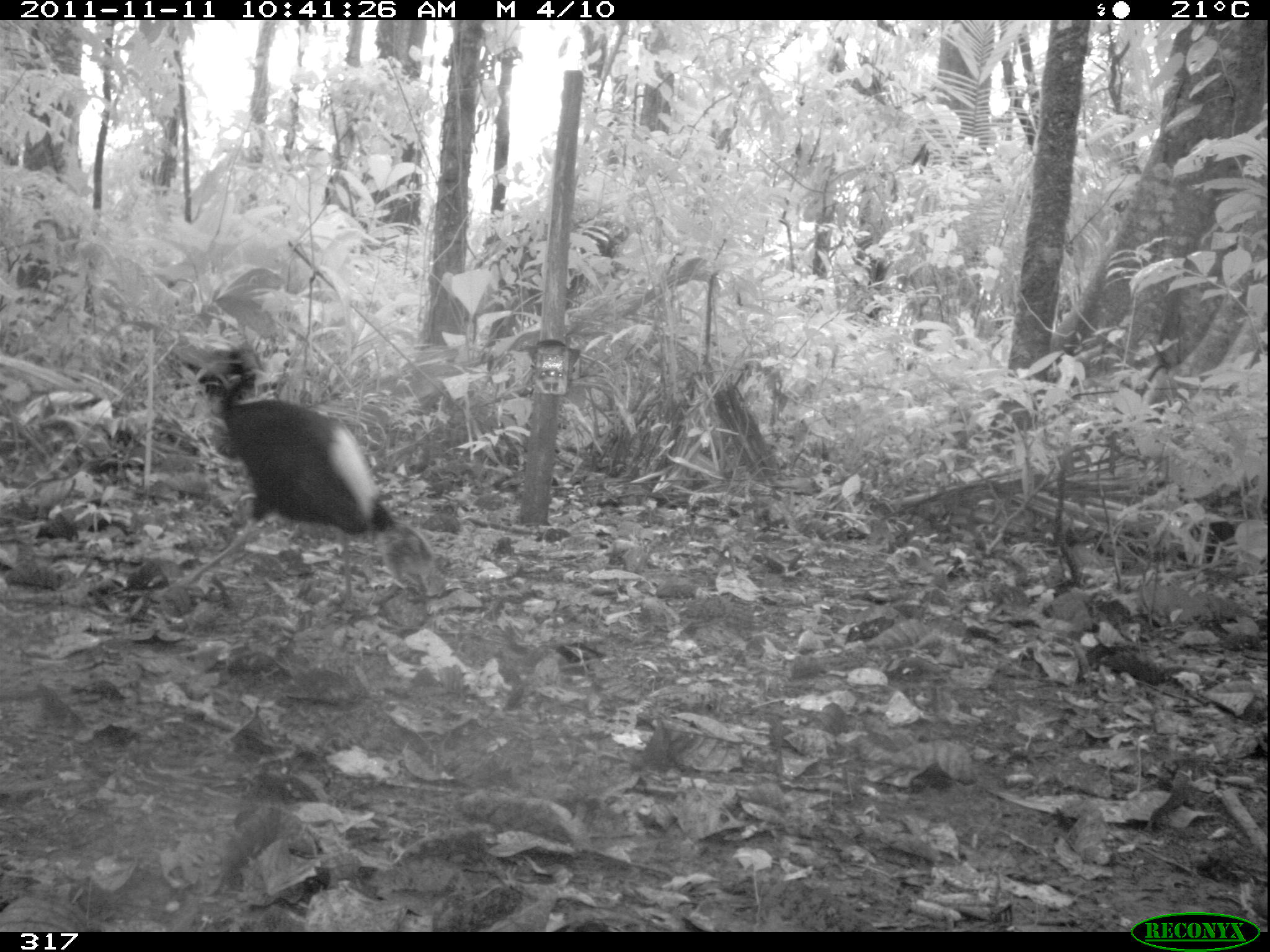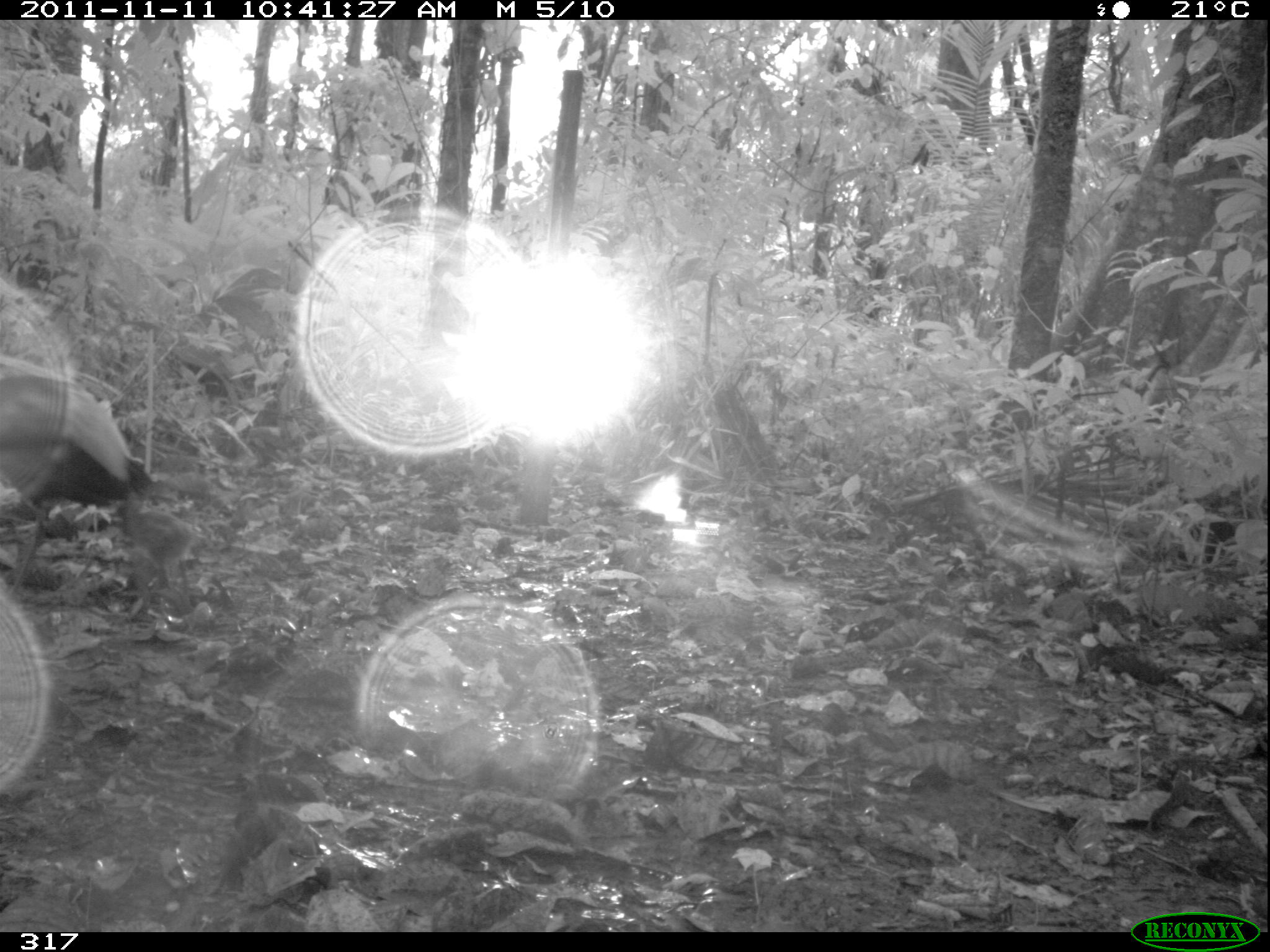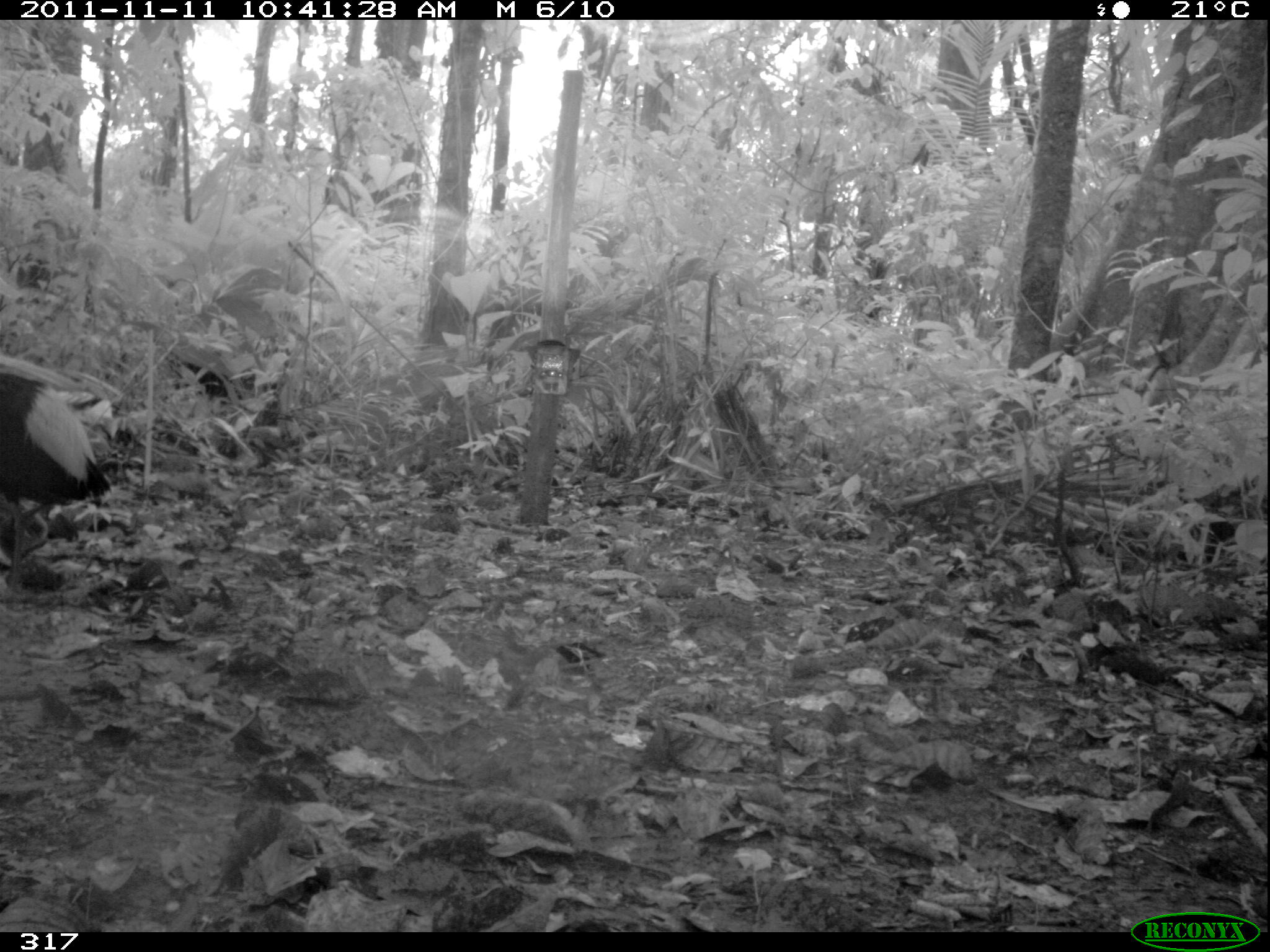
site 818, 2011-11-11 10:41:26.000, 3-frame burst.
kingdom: Animalia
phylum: Chordata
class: Aves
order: Gruiformes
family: Psophiidae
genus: Psophia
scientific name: Psophia leucoptera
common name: pale-winged trumpeter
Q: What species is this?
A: Psophia leucoptera (pale-winged trumpeter).